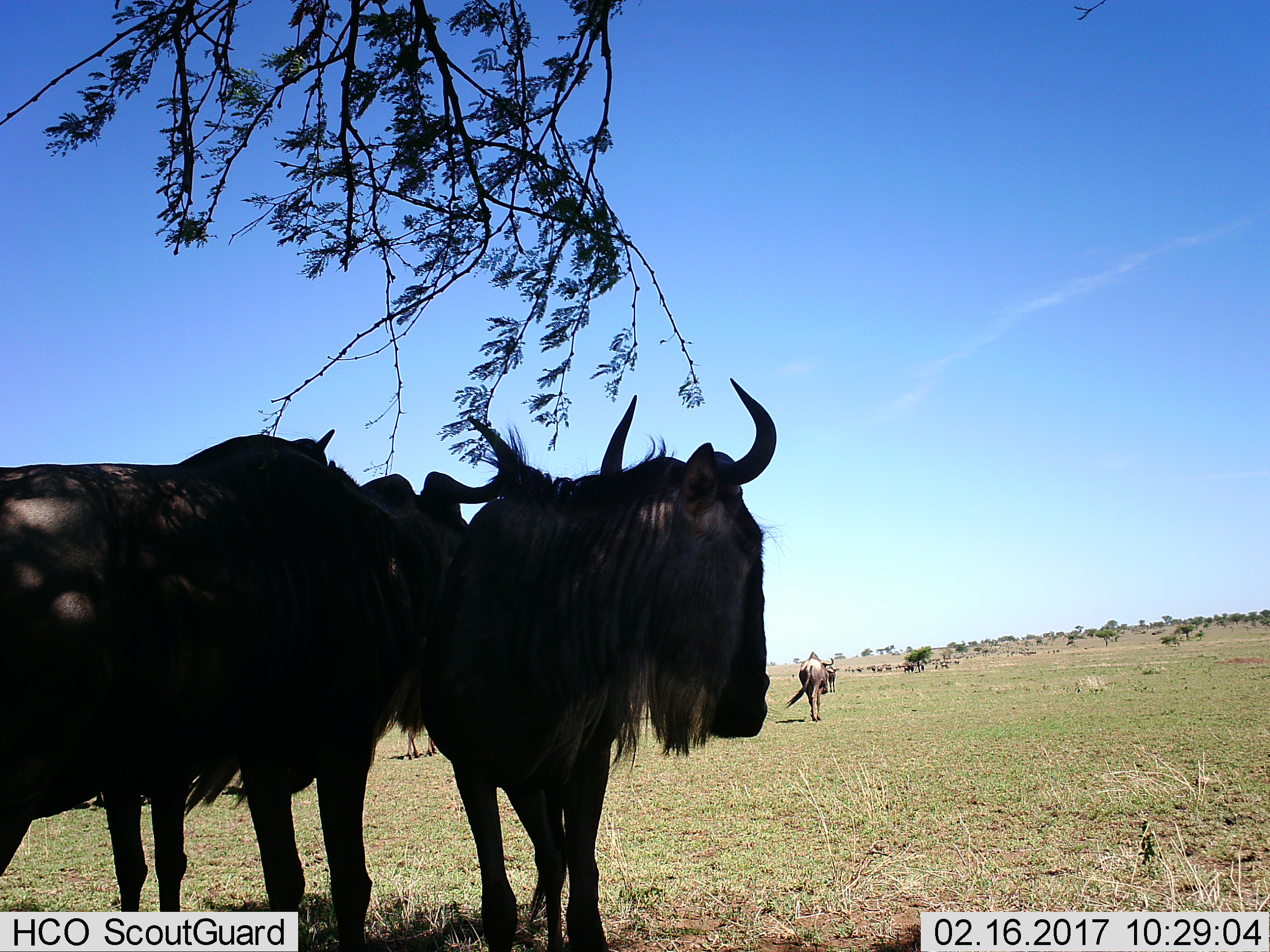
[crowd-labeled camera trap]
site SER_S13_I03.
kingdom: Animalia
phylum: Chordata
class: Mammalia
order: Artiodactyla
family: Bovidae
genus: Connochaetes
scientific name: Connochaetes taurinus taurinus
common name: blue wildebeest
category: wildebeestblue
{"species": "wildebeestblue (blue wildebeest) (Connochaetes taurinus taurinus)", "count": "11-50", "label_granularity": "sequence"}